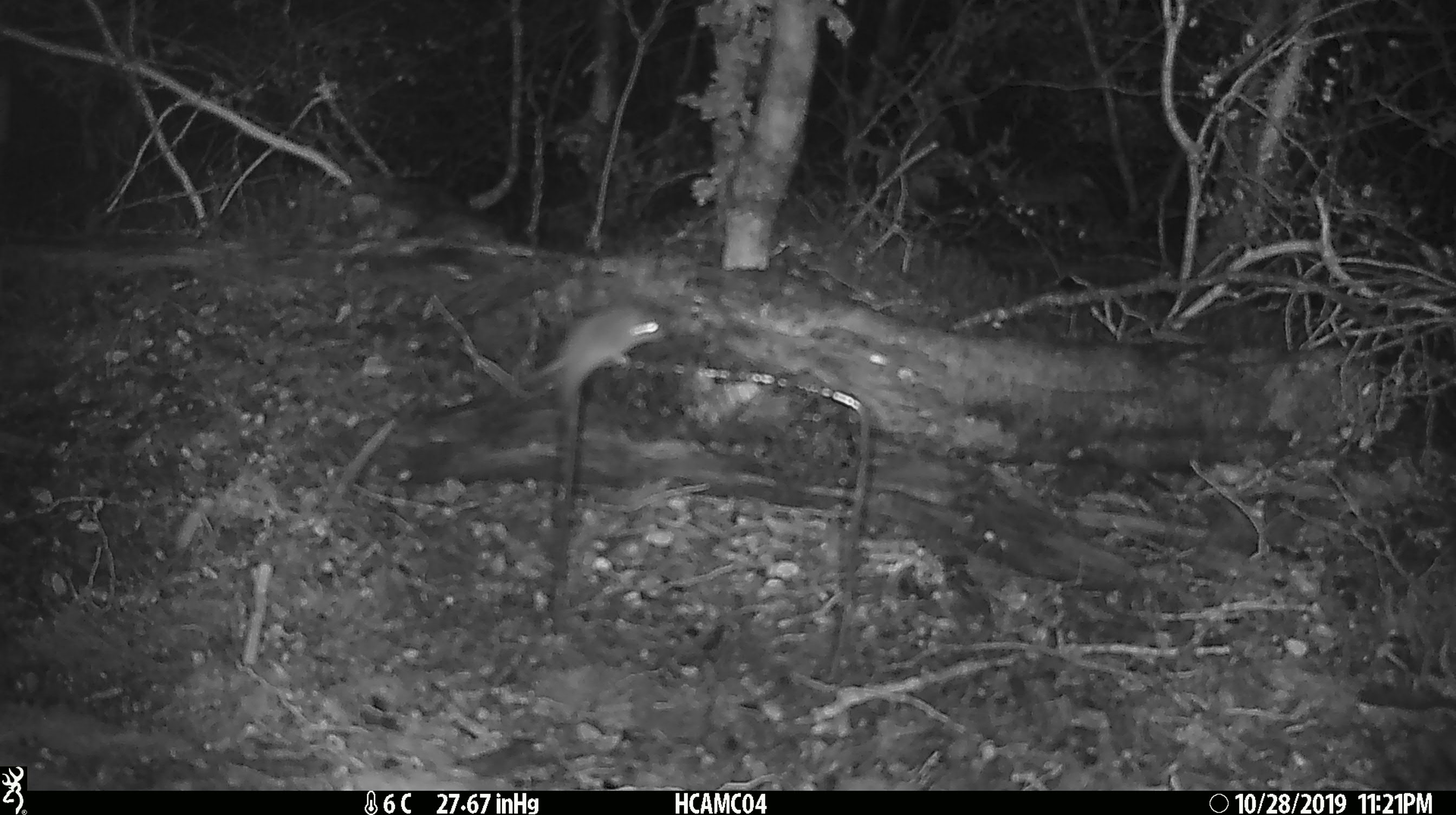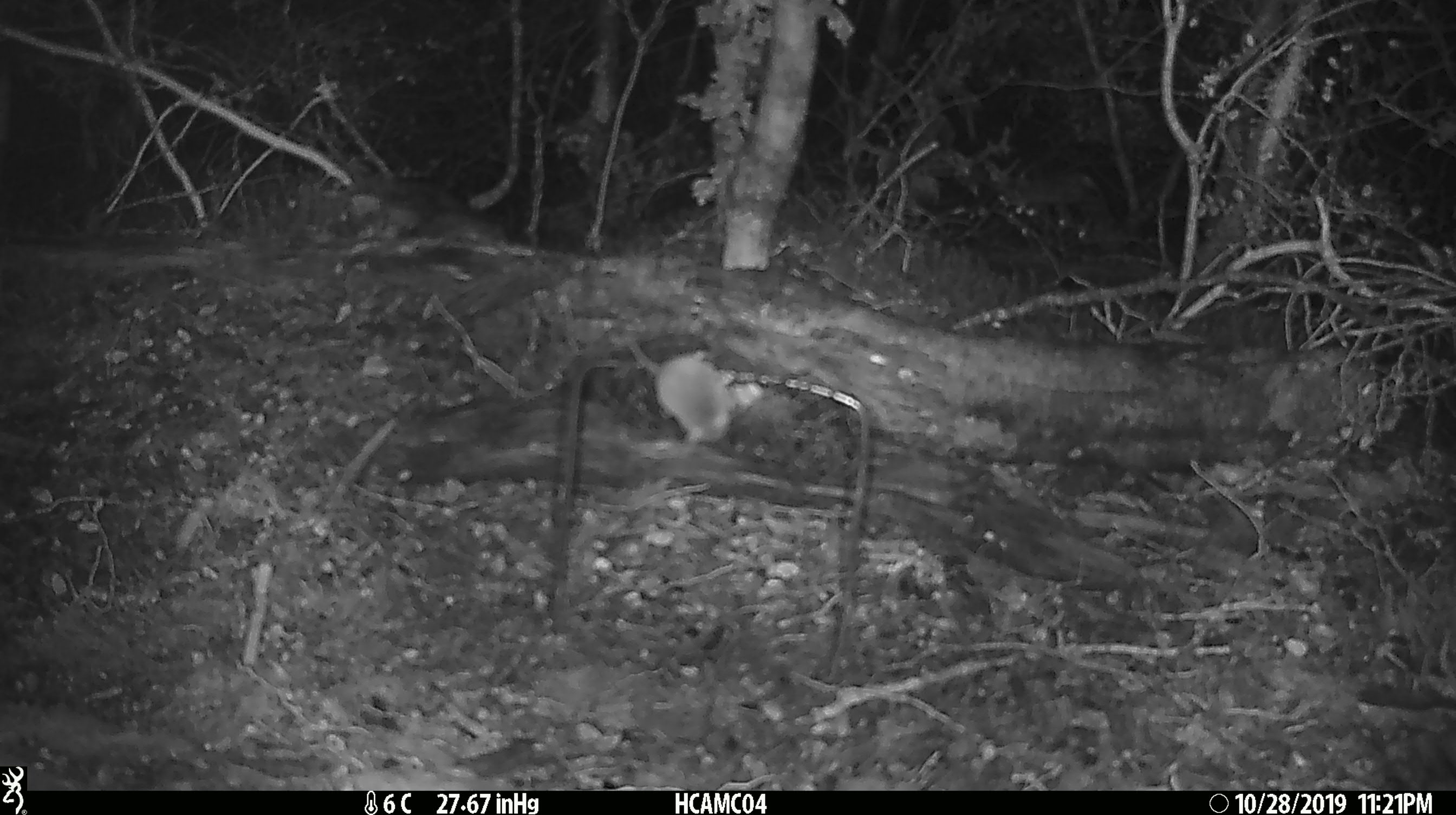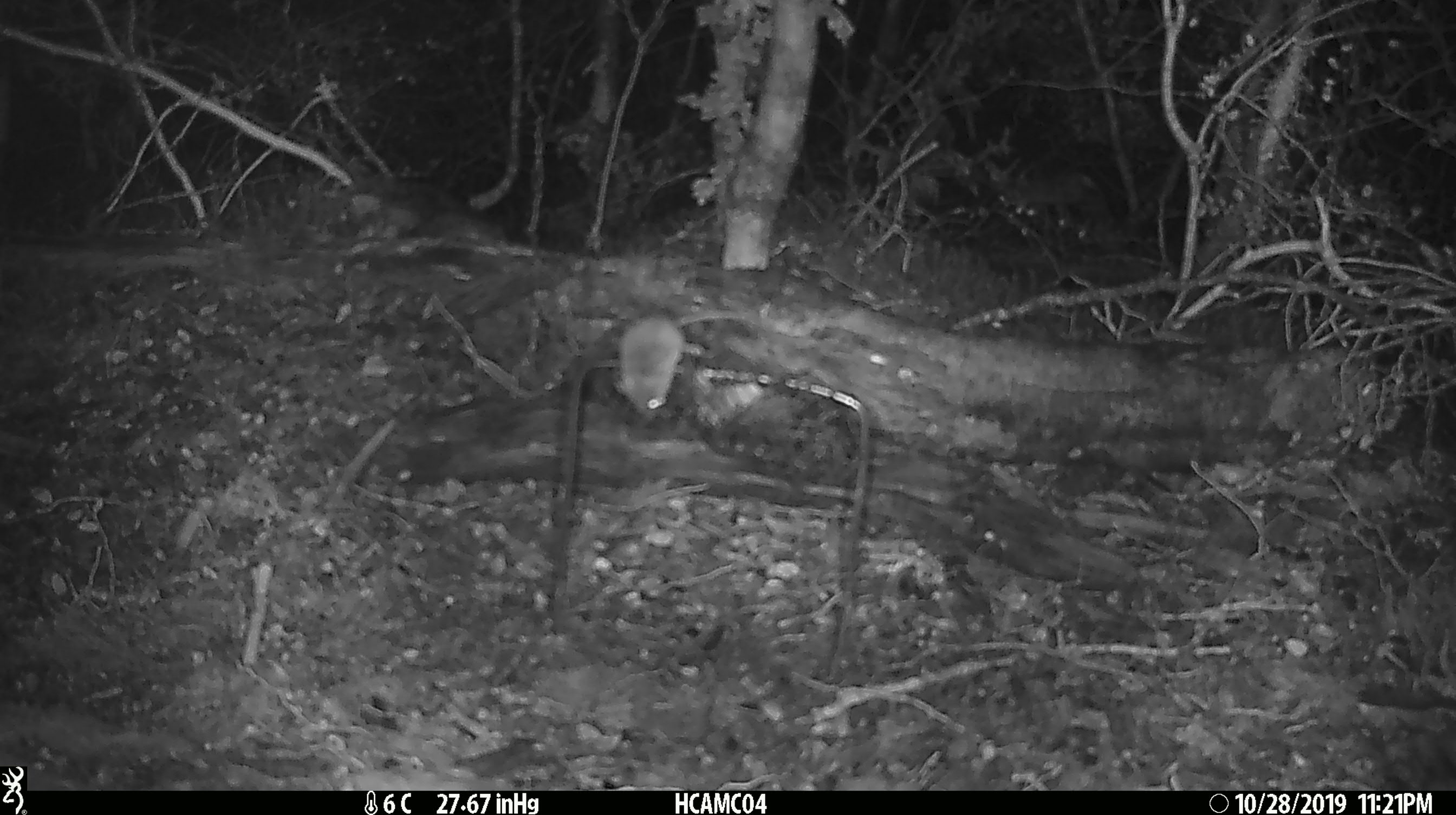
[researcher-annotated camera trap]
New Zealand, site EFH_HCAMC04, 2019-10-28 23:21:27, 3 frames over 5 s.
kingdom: Animalia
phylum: Chordata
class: Mammalia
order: Rodentia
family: Muridae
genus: Mus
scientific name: Mus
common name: mouse